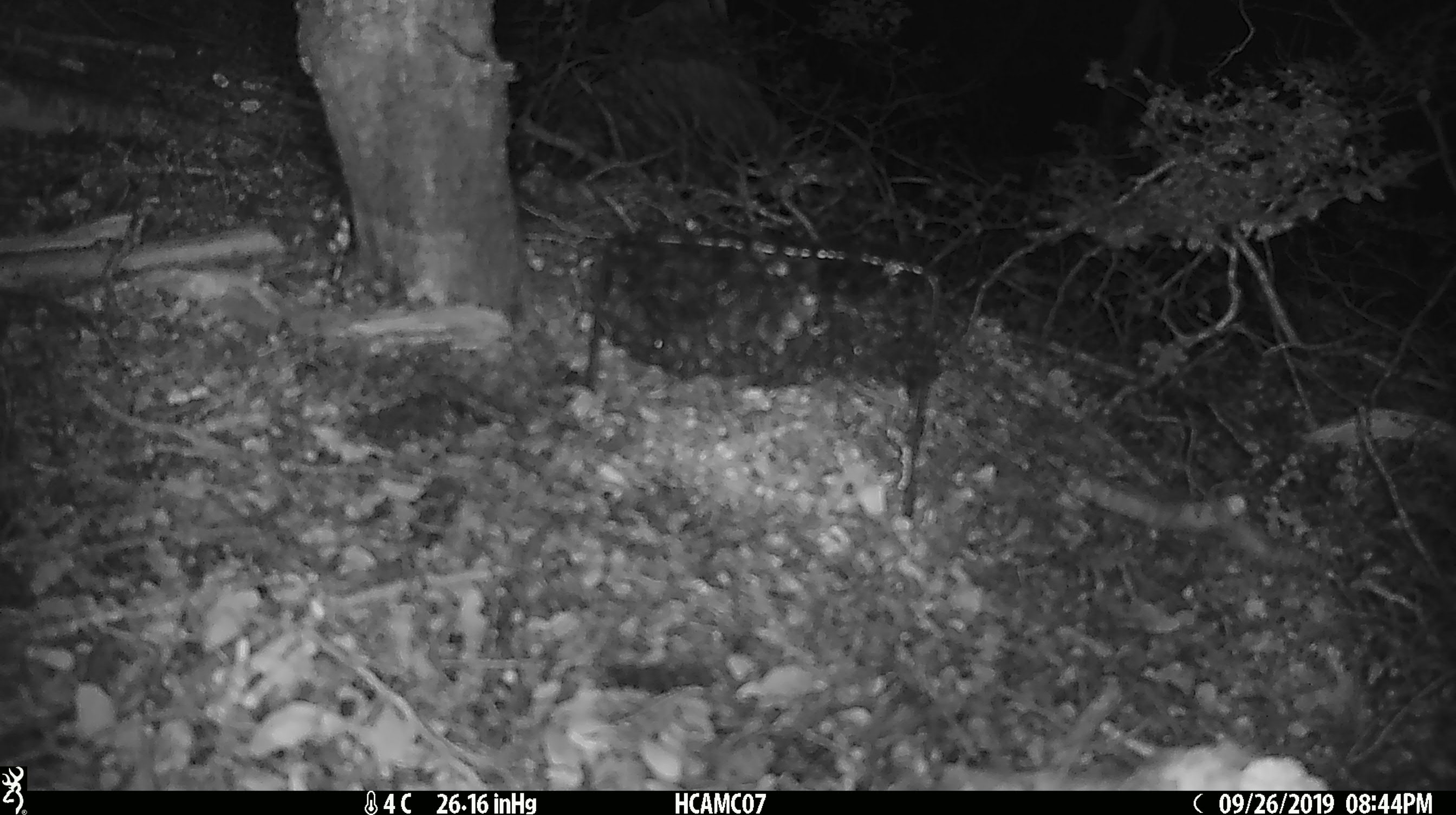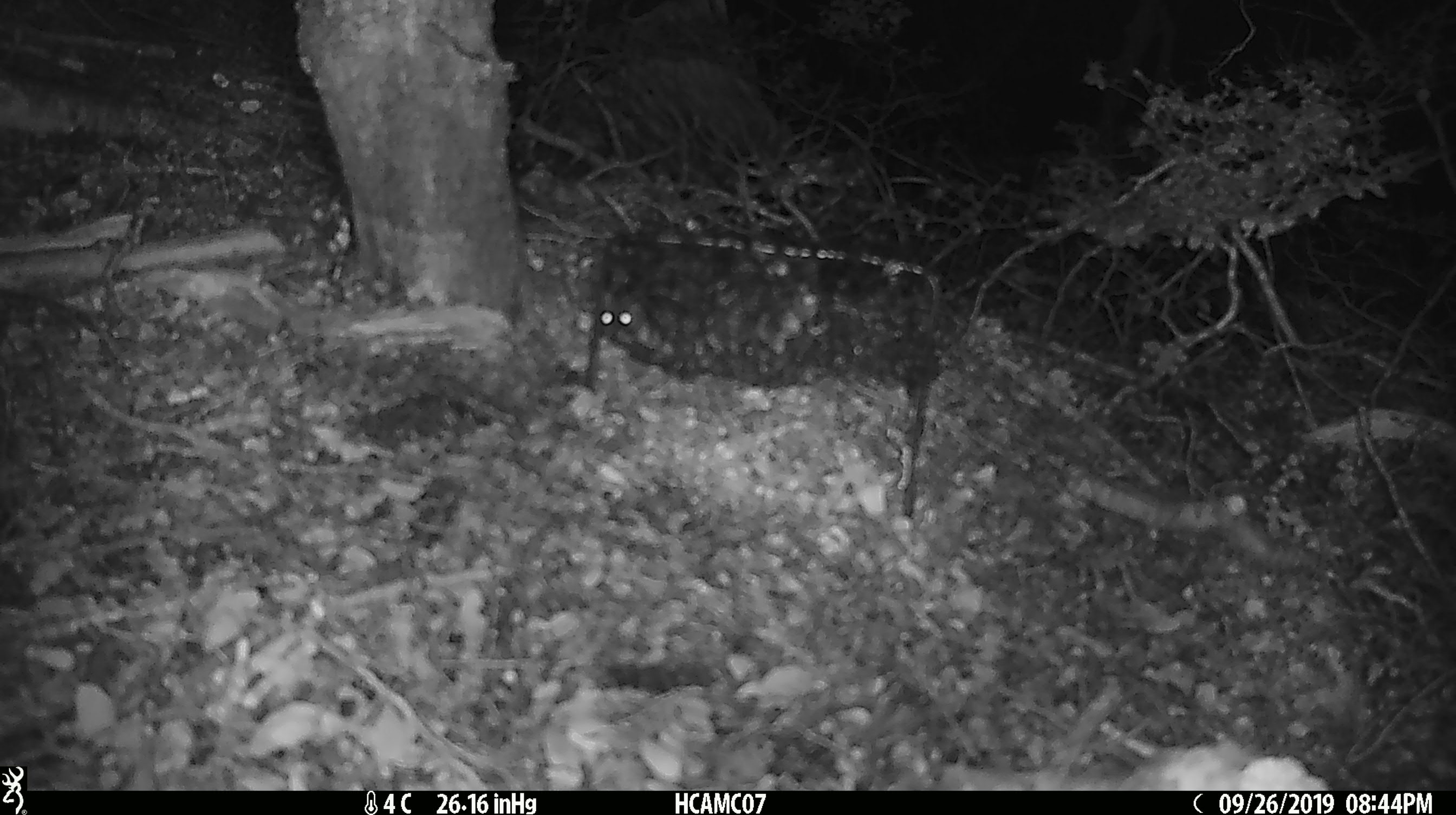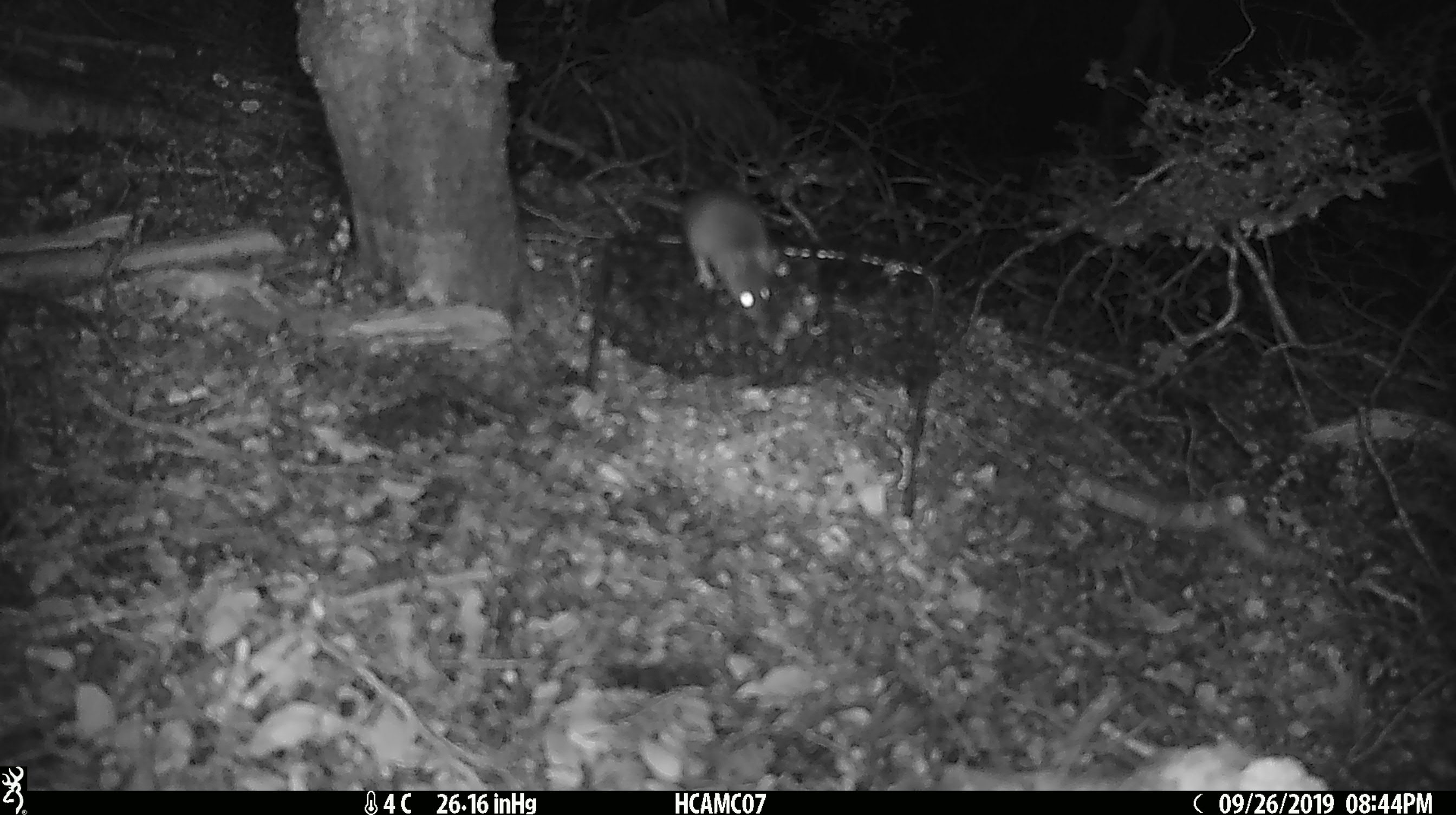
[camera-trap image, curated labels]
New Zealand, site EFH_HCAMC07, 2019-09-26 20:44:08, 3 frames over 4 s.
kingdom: Animalia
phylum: Chordata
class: Mammalia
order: Rodentia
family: Muridae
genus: Mus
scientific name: Mus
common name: mouse